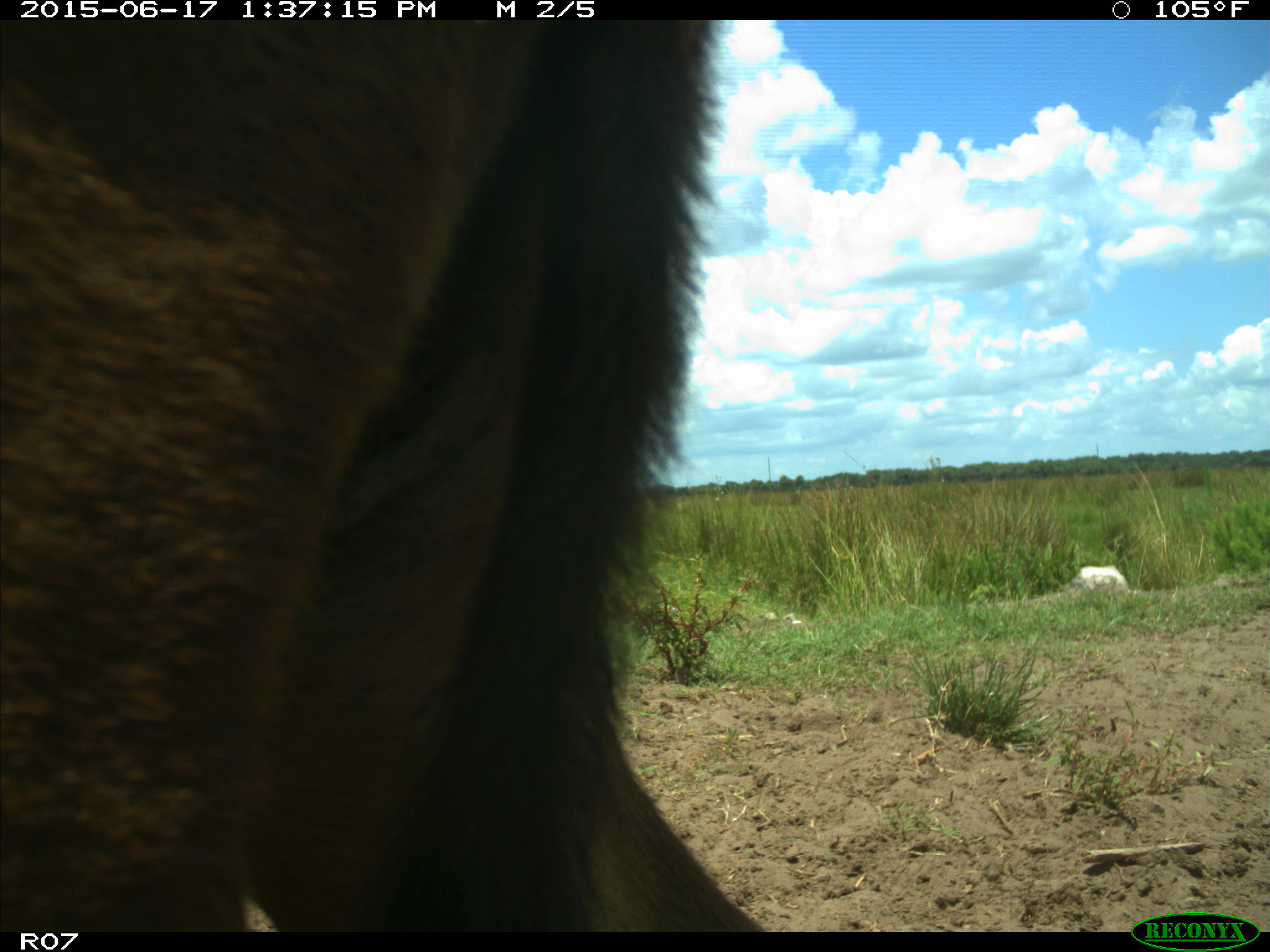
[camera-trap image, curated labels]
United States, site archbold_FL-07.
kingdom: Animalia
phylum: Chordata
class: Mammalia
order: Artiodactyla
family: Bovidae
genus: Bos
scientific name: Bos taurus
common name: domestic cow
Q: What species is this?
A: Bos taurus (domestic cow).